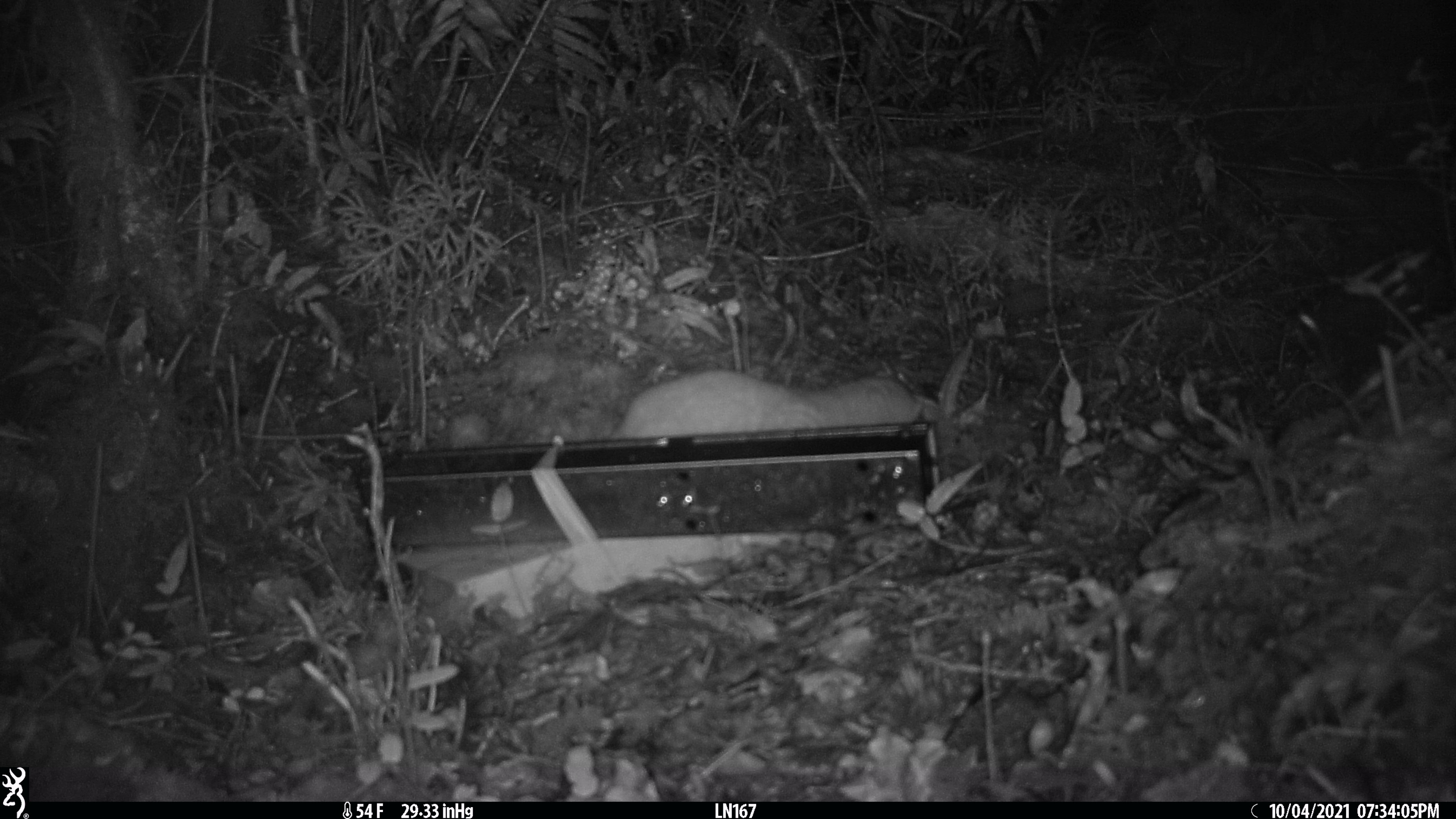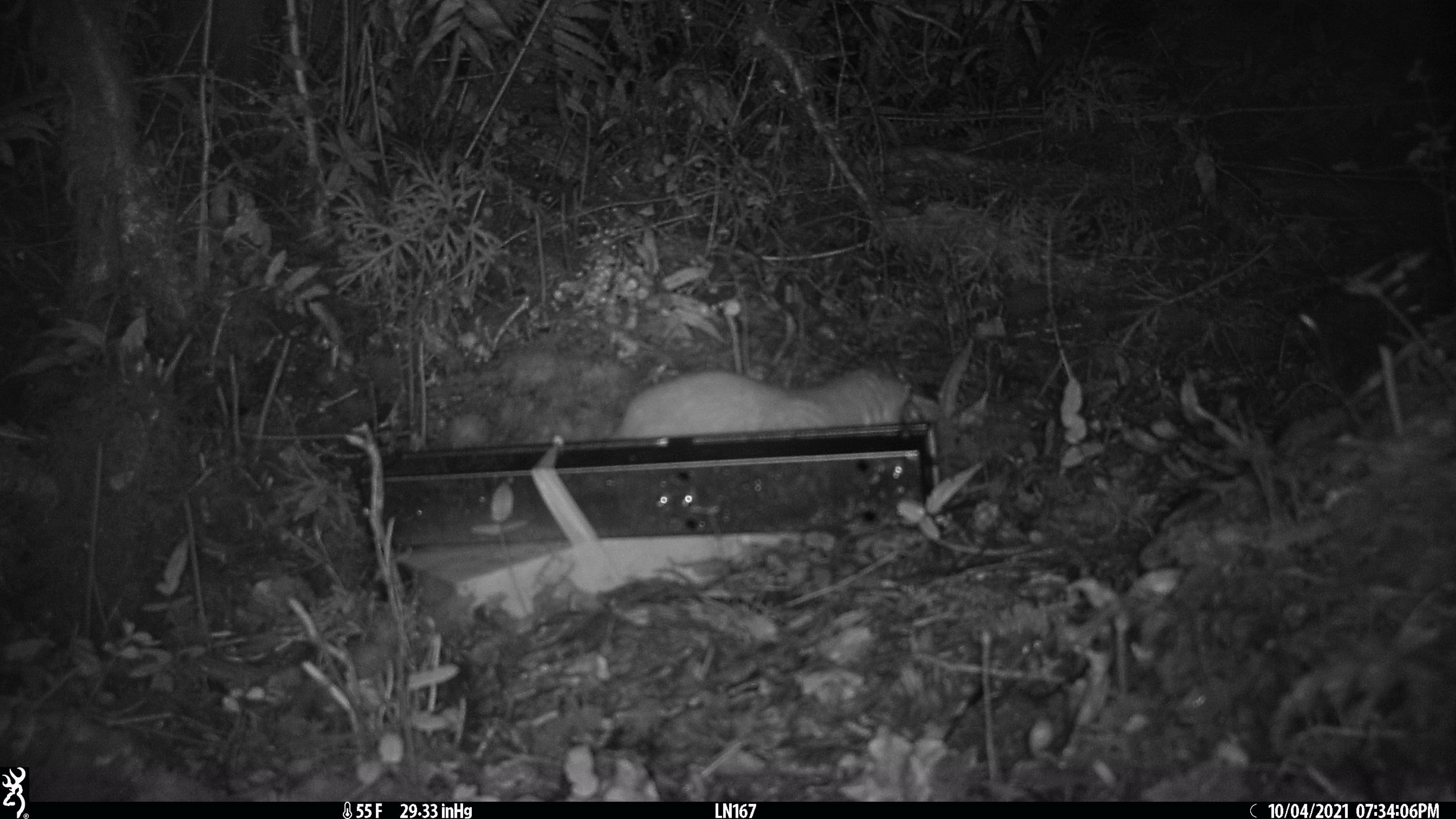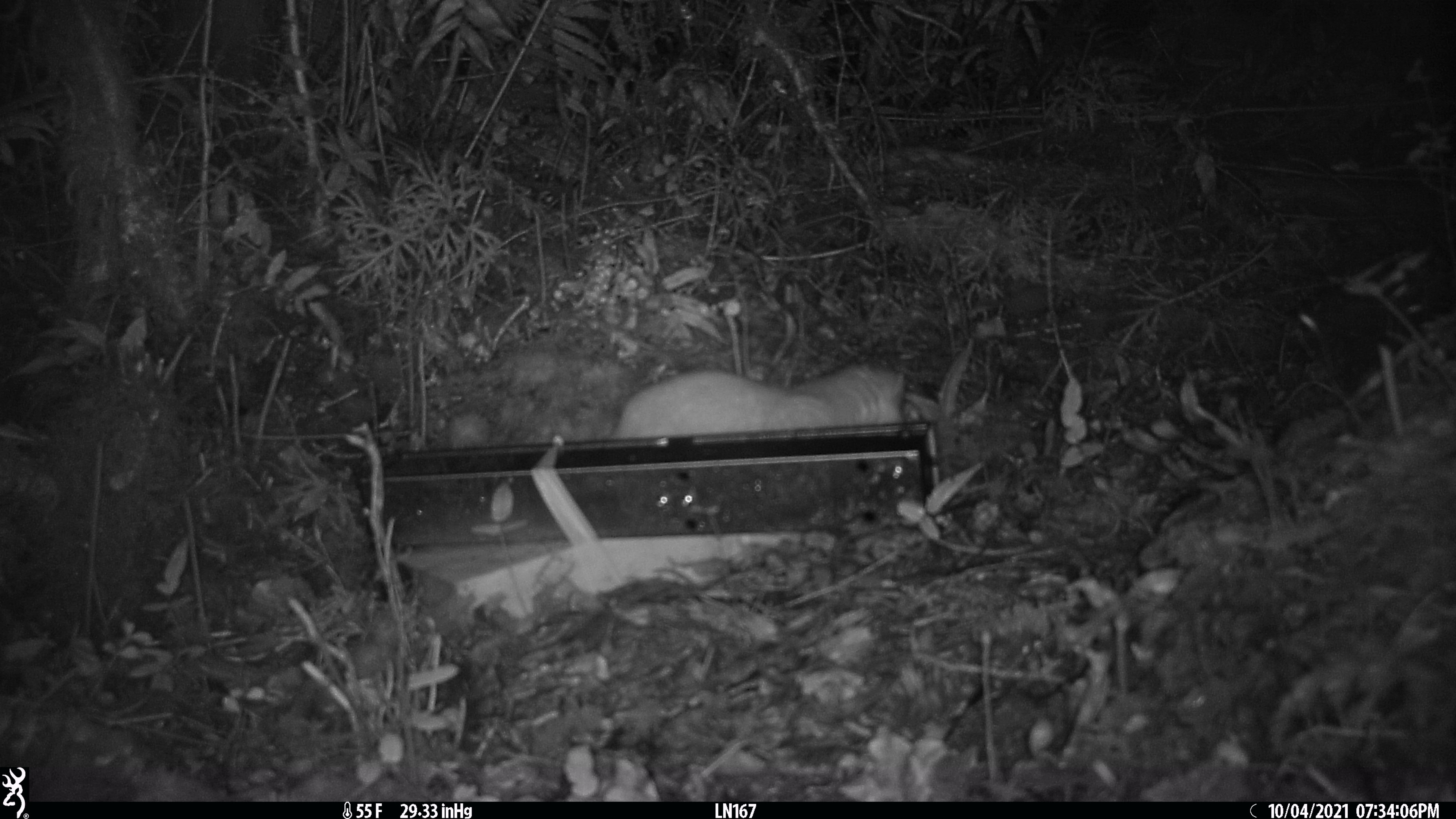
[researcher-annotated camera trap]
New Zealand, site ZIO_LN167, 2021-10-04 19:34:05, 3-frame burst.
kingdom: Animalia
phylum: Chordata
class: Mammalia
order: Carnivora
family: Mustelidae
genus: Mustela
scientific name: Mustela erminea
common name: stoat